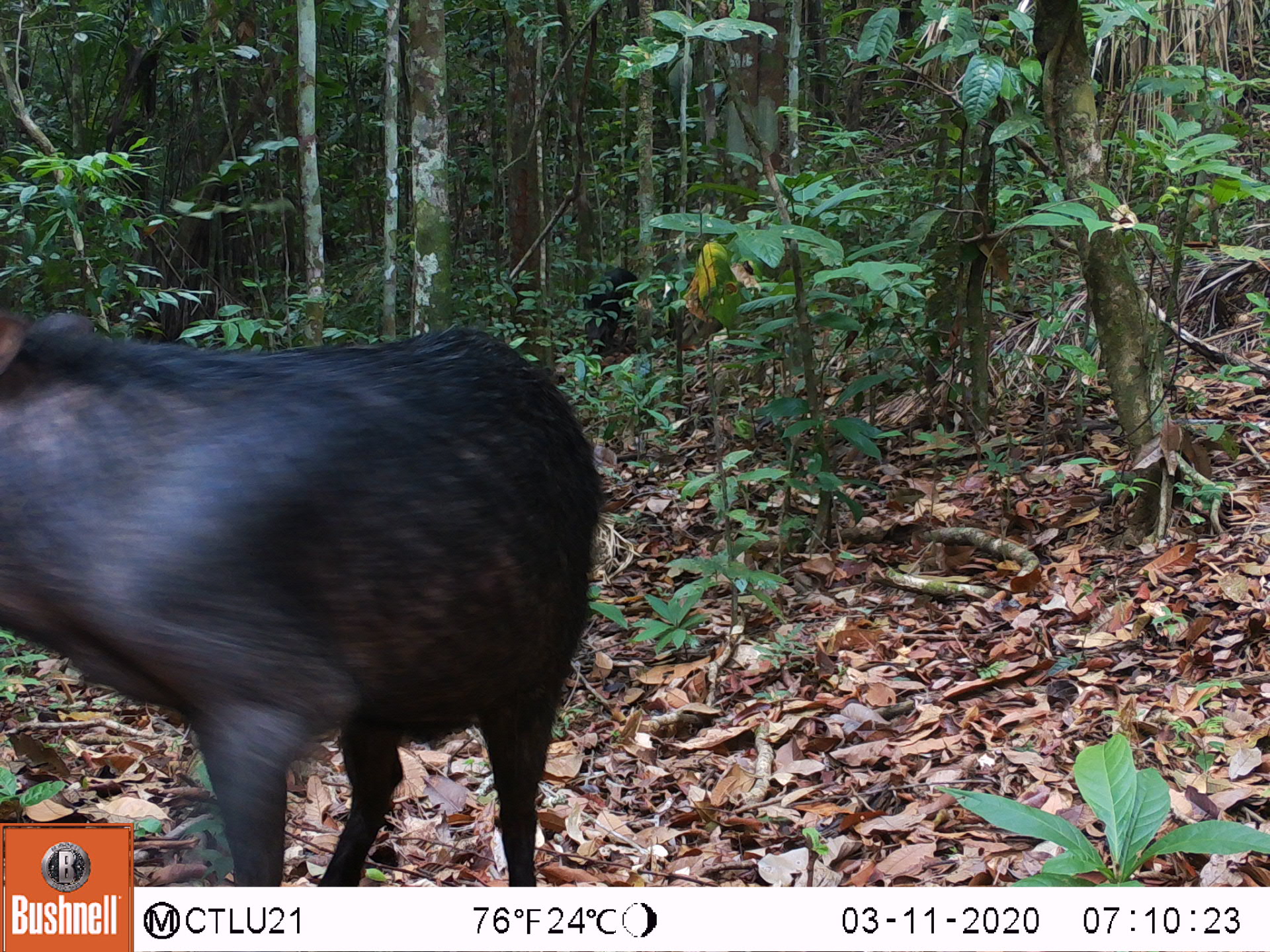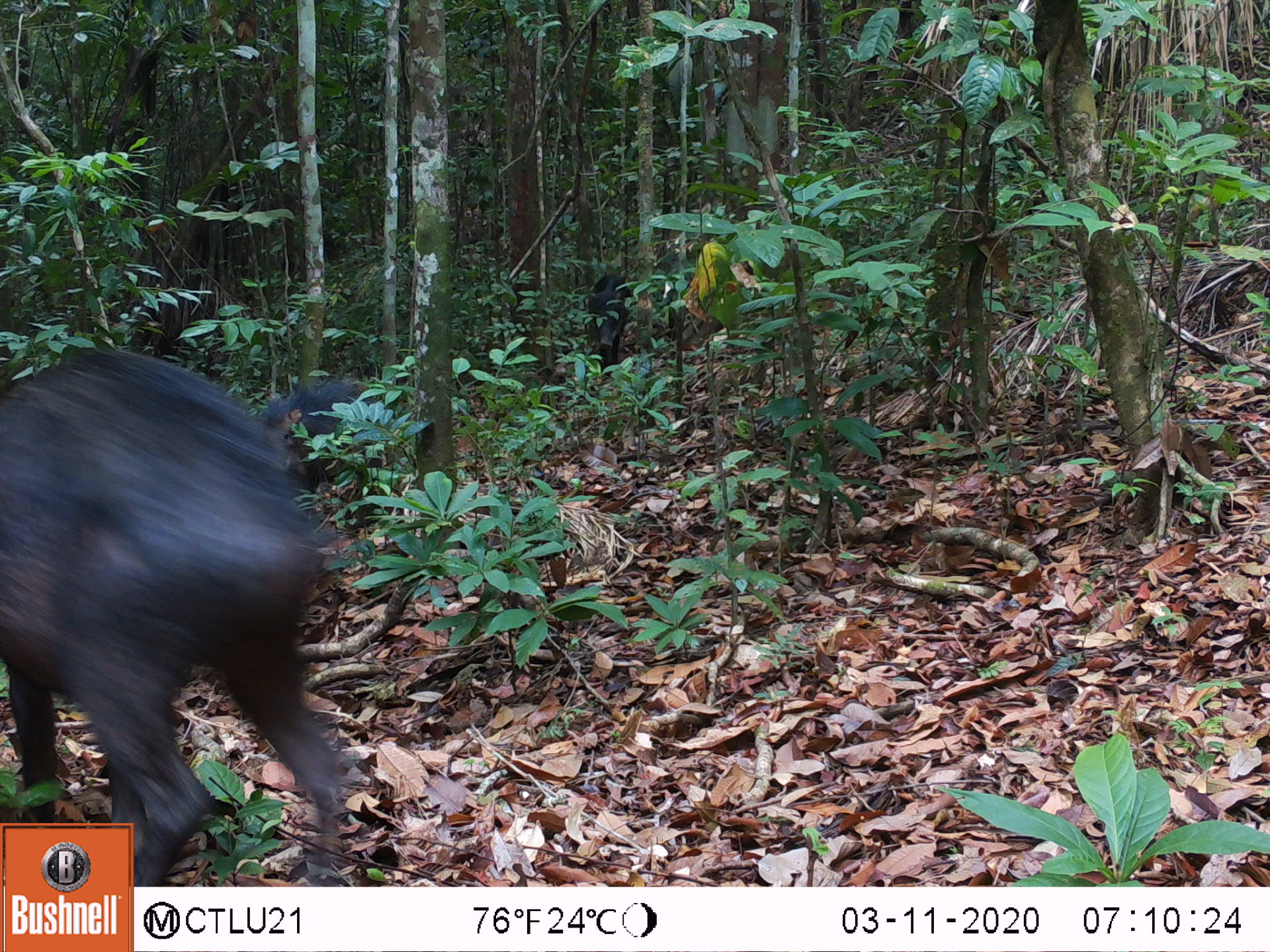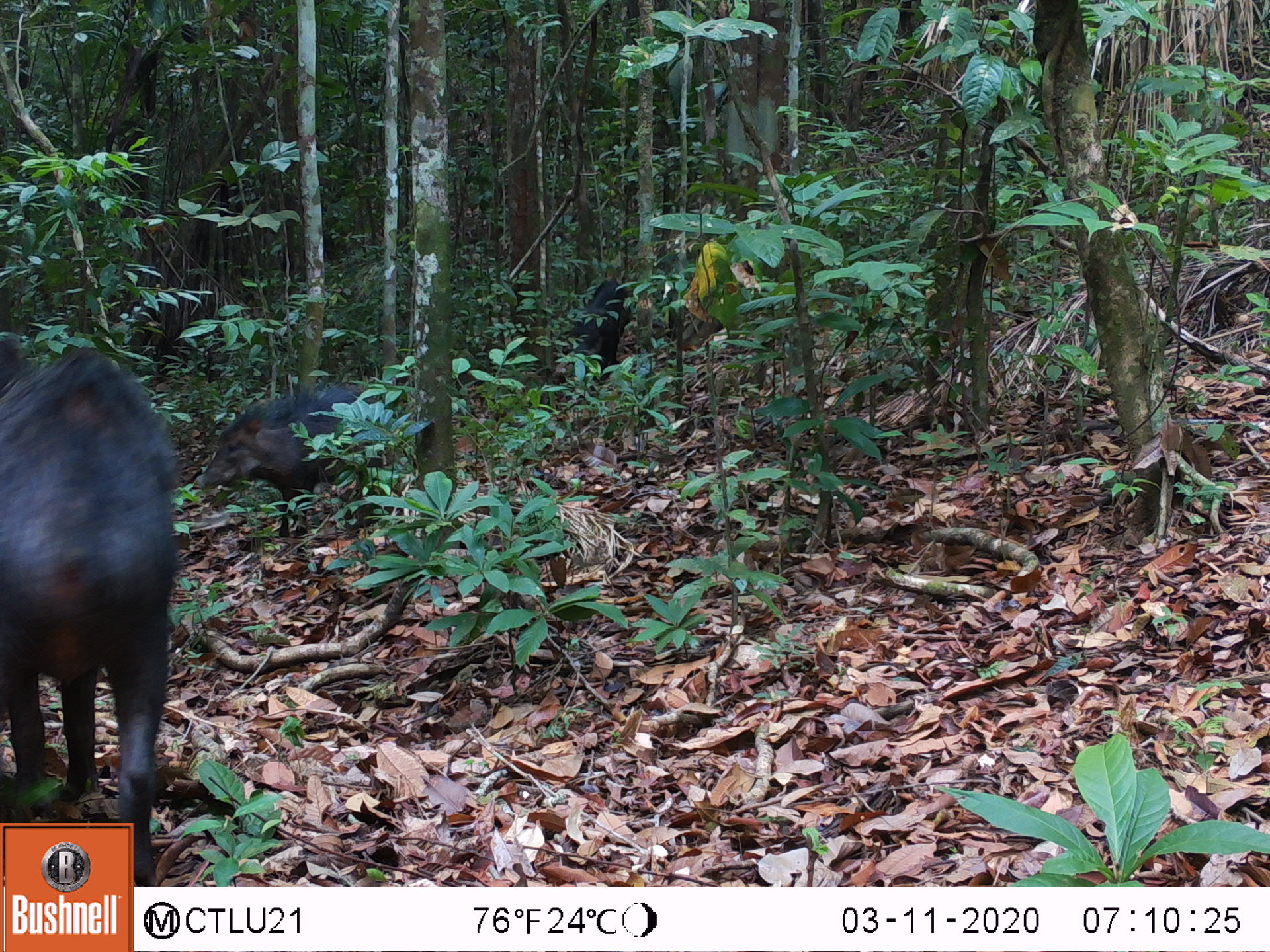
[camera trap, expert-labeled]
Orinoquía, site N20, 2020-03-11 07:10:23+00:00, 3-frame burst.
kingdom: Animalia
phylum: Chordata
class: Mammalia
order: Artiodactyla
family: Tayassuidae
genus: Tayassu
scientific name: Tayassu pecari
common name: white-lipped peccary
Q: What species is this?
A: White-lipped peccary (Tayassu pecari).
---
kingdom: Animalia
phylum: Chordata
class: Mammalia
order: Artiodactyla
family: Tayassuidae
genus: Pecari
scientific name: Pecari tajacu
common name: collared peccary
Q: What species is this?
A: Collared peccary (Pecari tajacu).